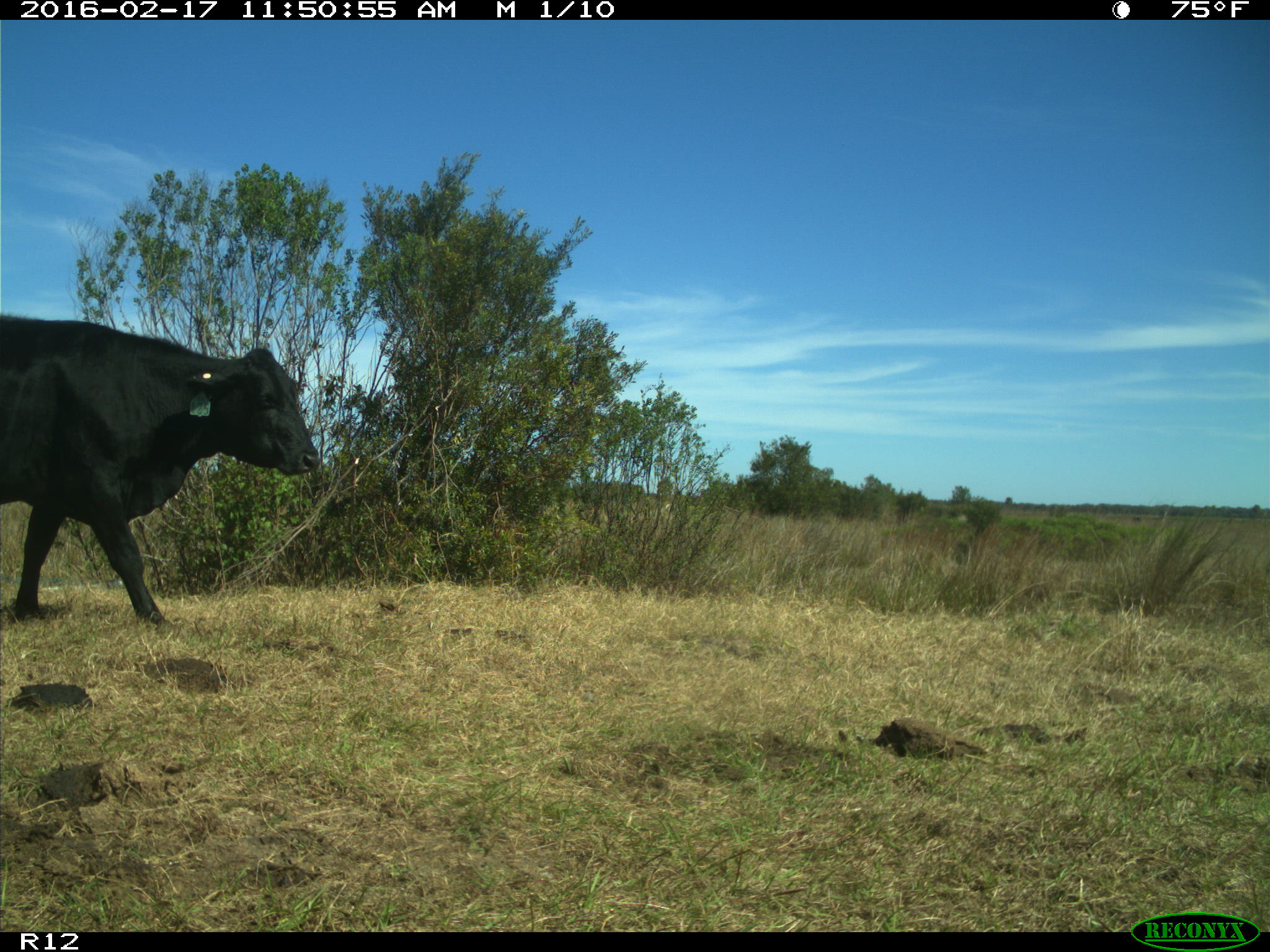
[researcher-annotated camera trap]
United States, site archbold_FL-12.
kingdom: Animalia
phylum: Chordata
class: Mammalia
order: Artiodactyla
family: Bovidae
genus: Bos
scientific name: Bos taurus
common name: domestic cow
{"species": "Bos taurus (domestic cow)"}